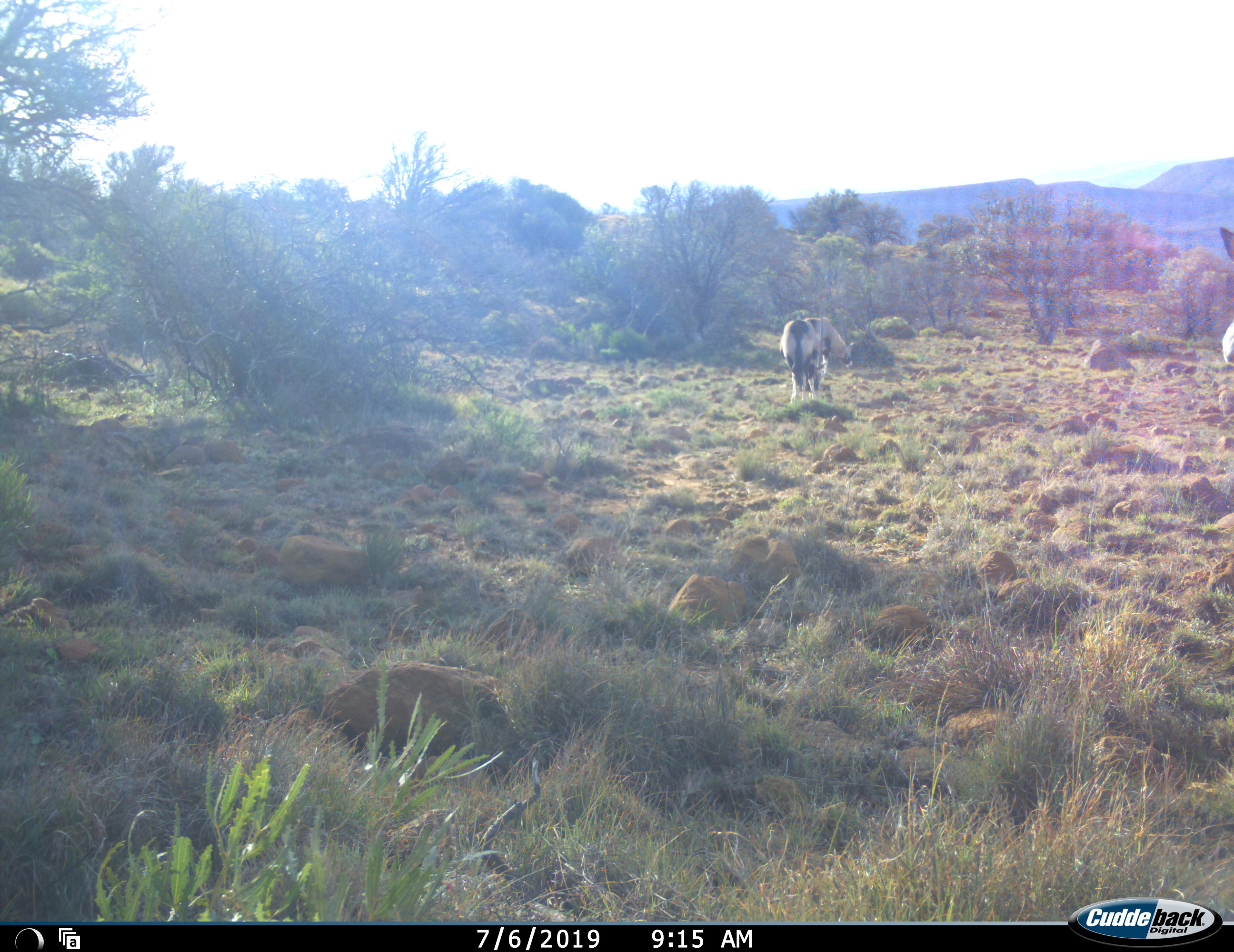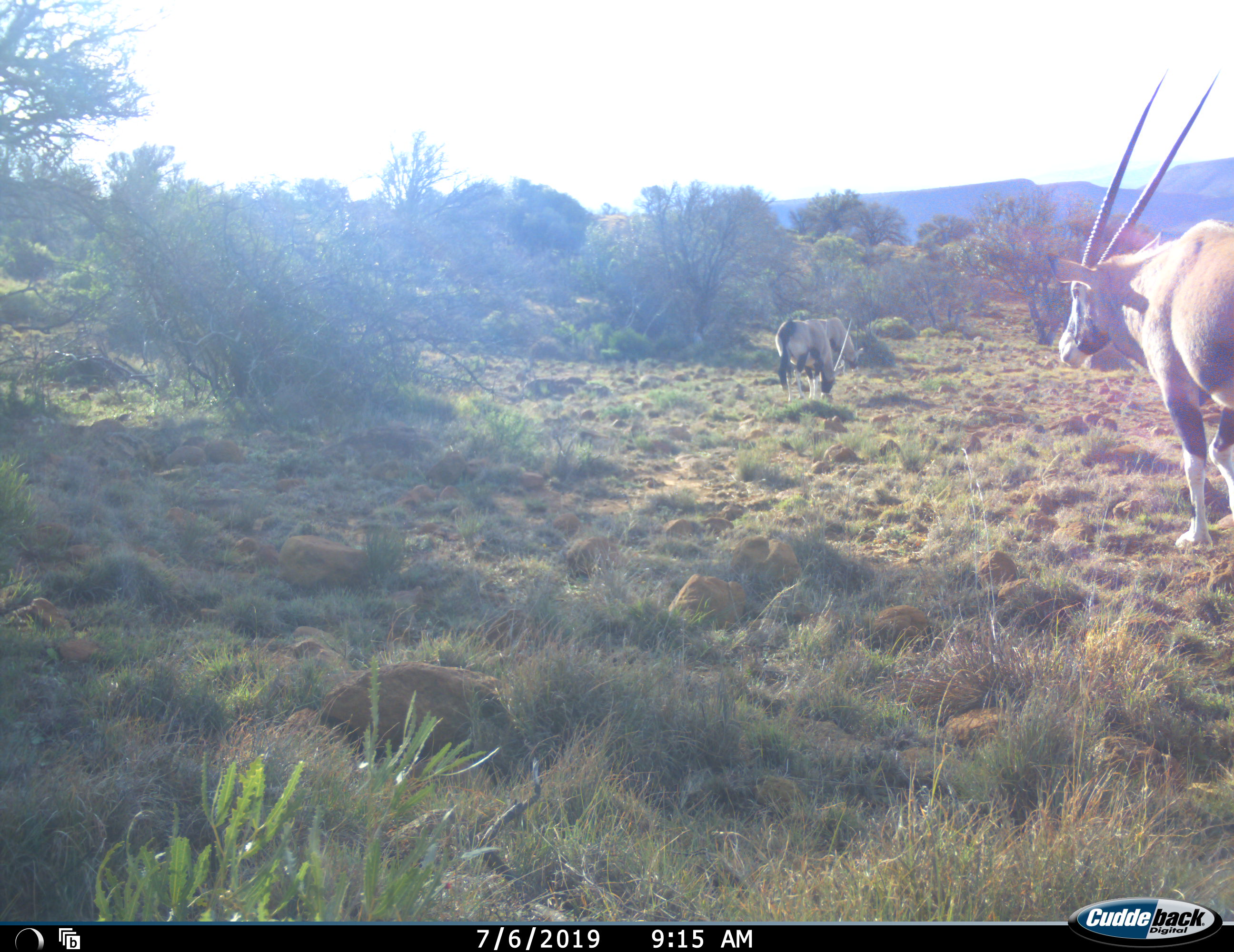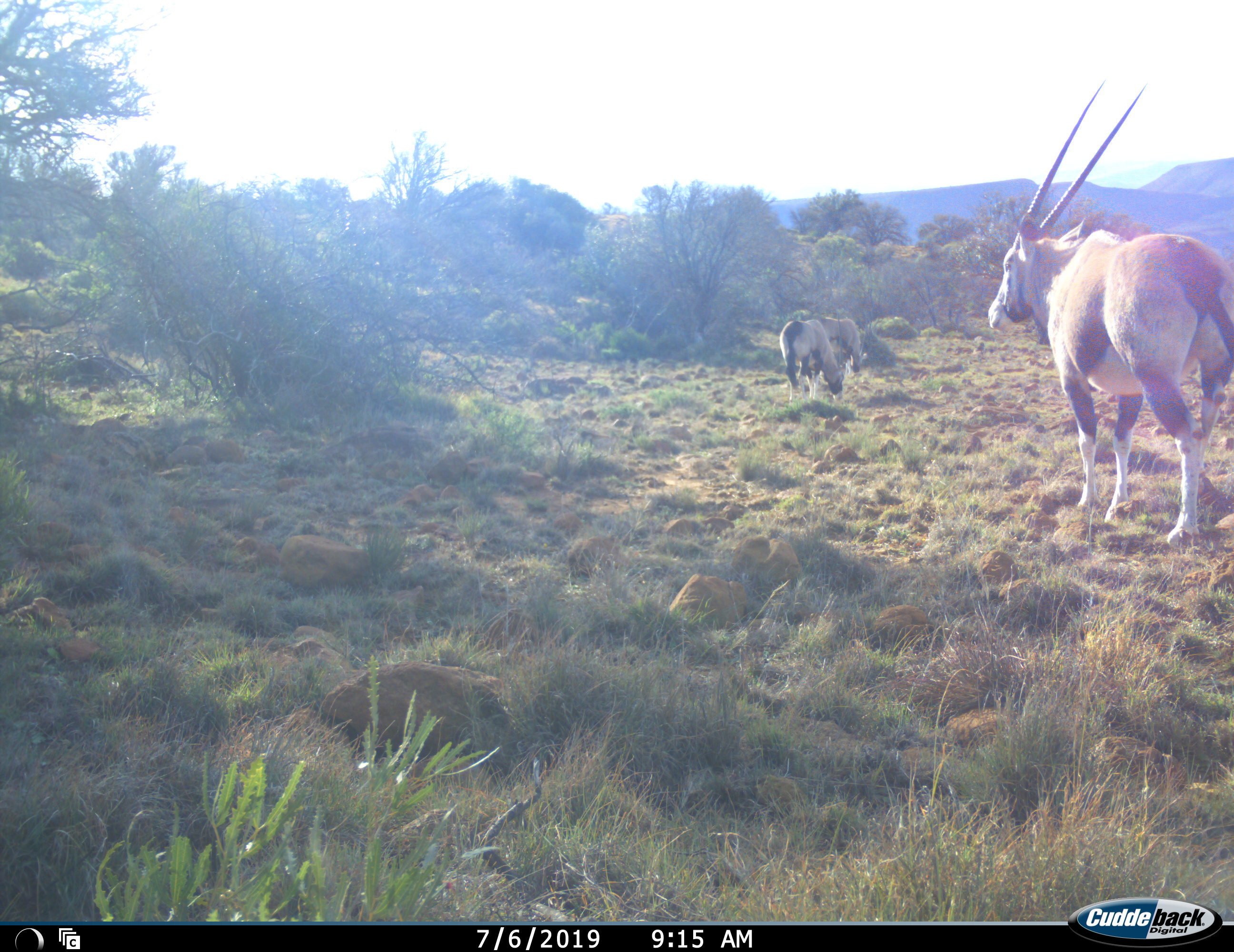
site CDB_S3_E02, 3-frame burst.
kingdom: Animalia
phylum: Chordata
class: Mammalia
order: Artiodactyla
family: Bovidae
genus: Oryx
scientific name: Oryx gazella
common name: gemsbok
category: oryx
Oryx (gemsbok) (Oryx gazella), count 3. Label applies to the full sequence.